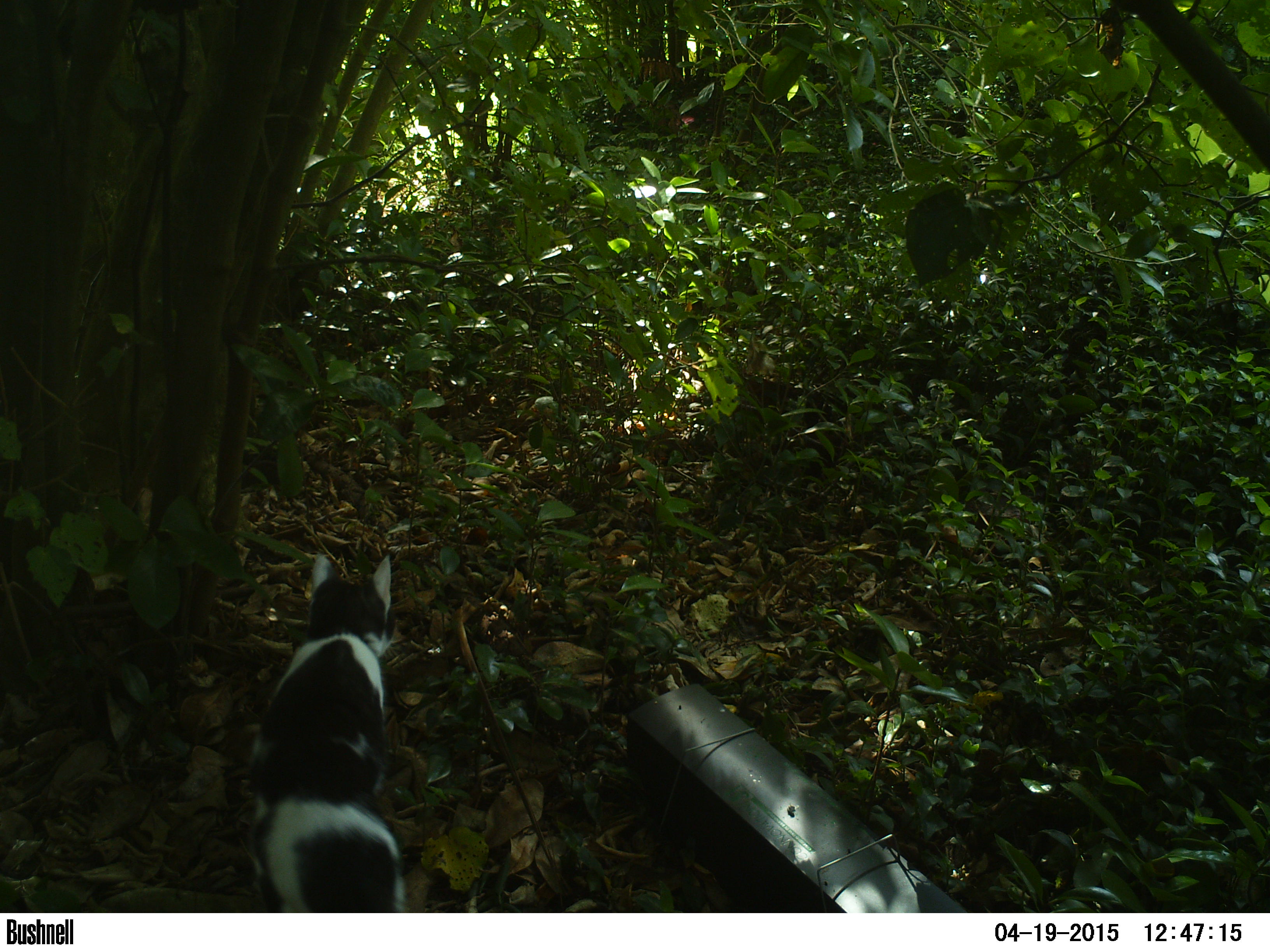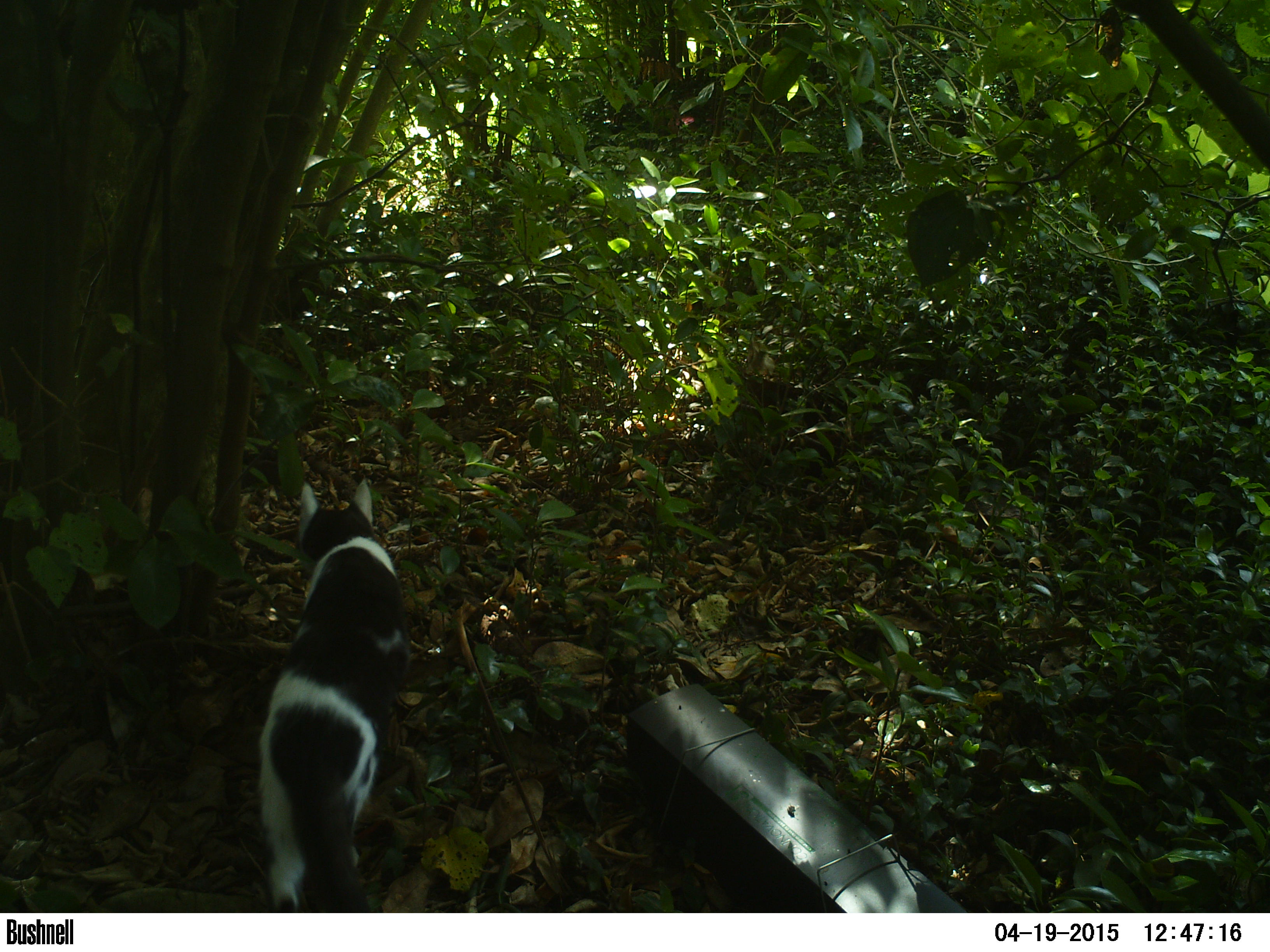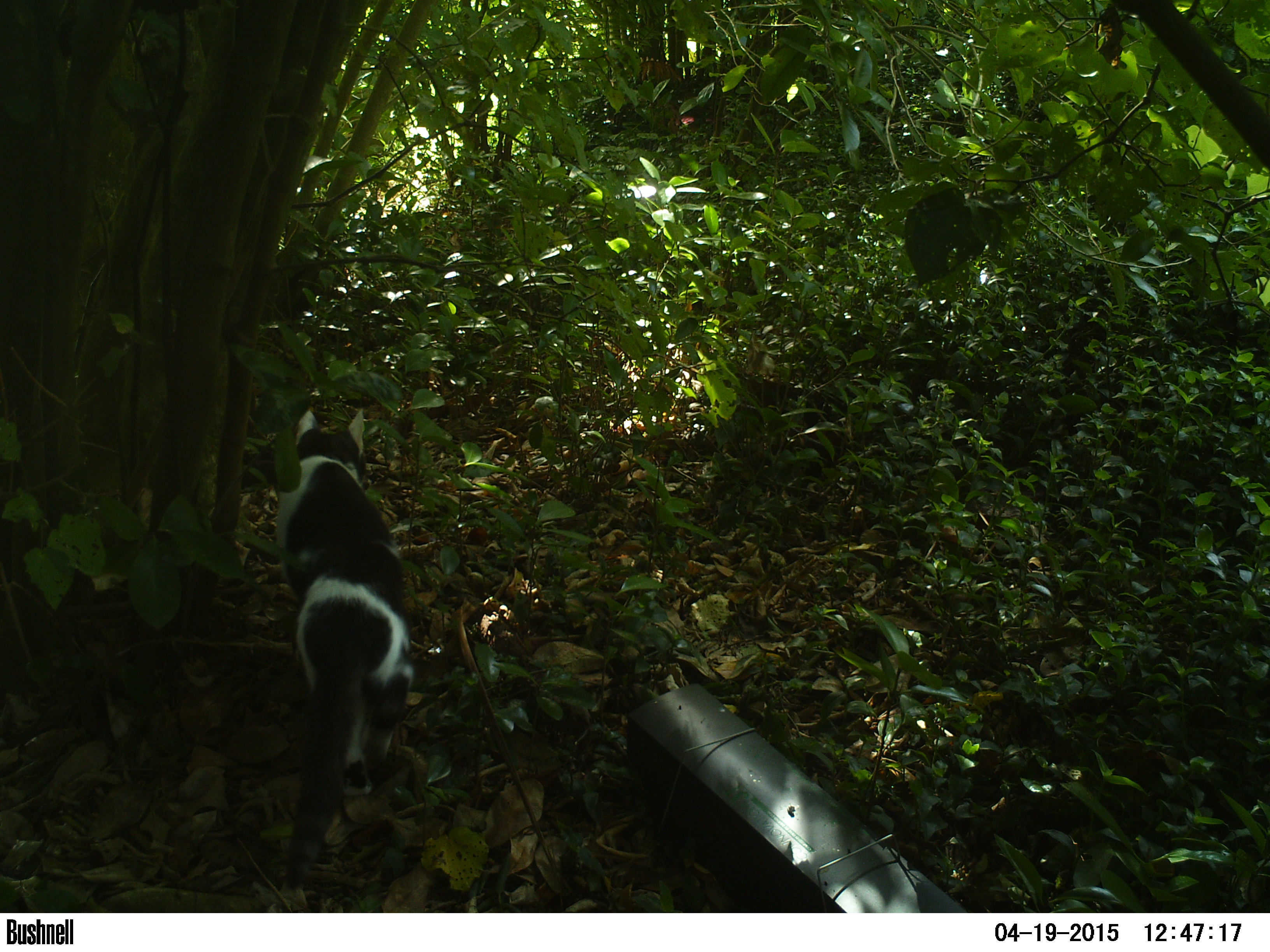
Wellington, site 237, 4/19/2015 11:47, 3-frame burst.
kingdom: Animalia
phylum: Chordata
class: Mammalia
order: Carnivora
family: Felidae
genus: Felis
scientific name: Felis catus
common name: cat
Cat (Felis catus).